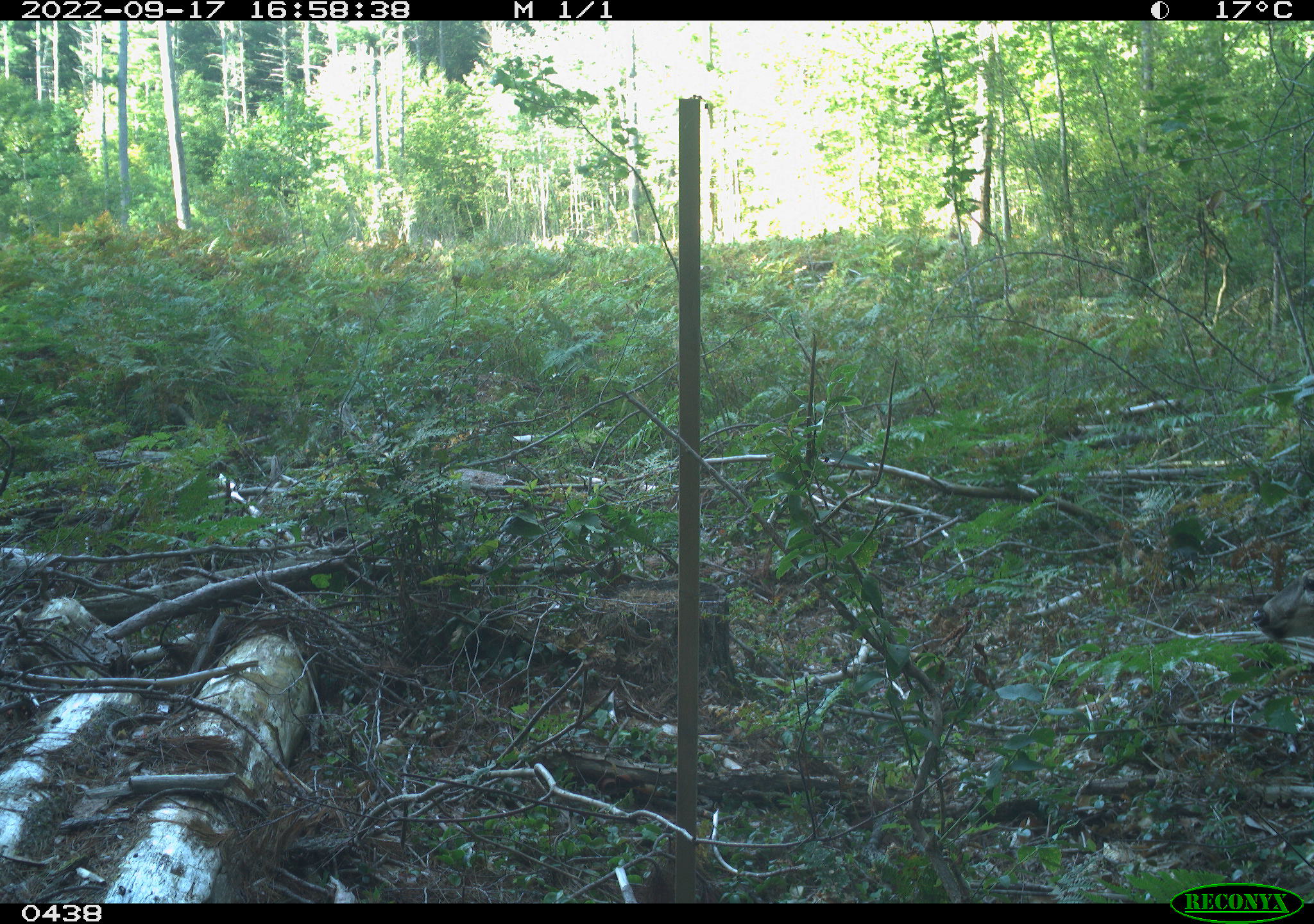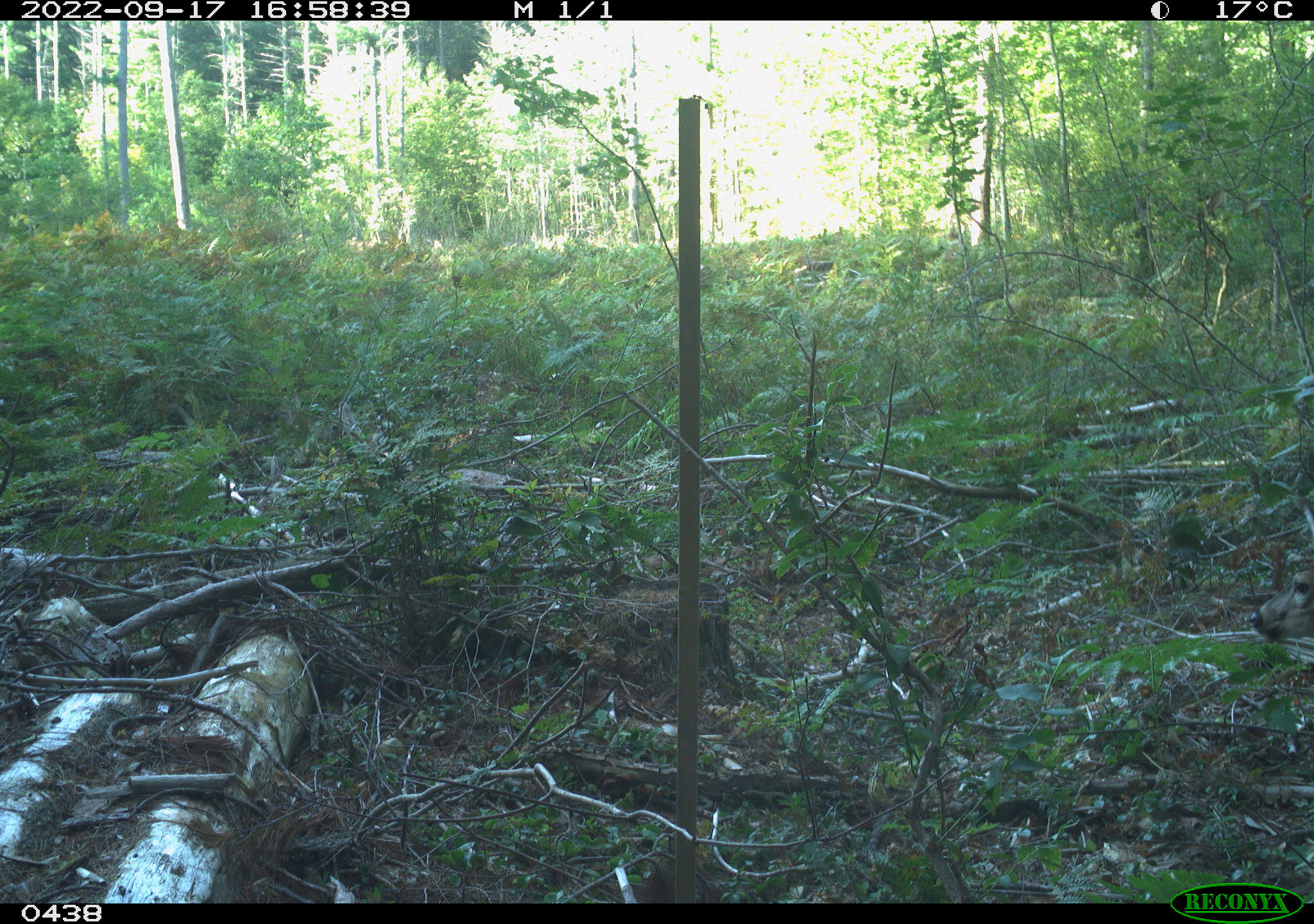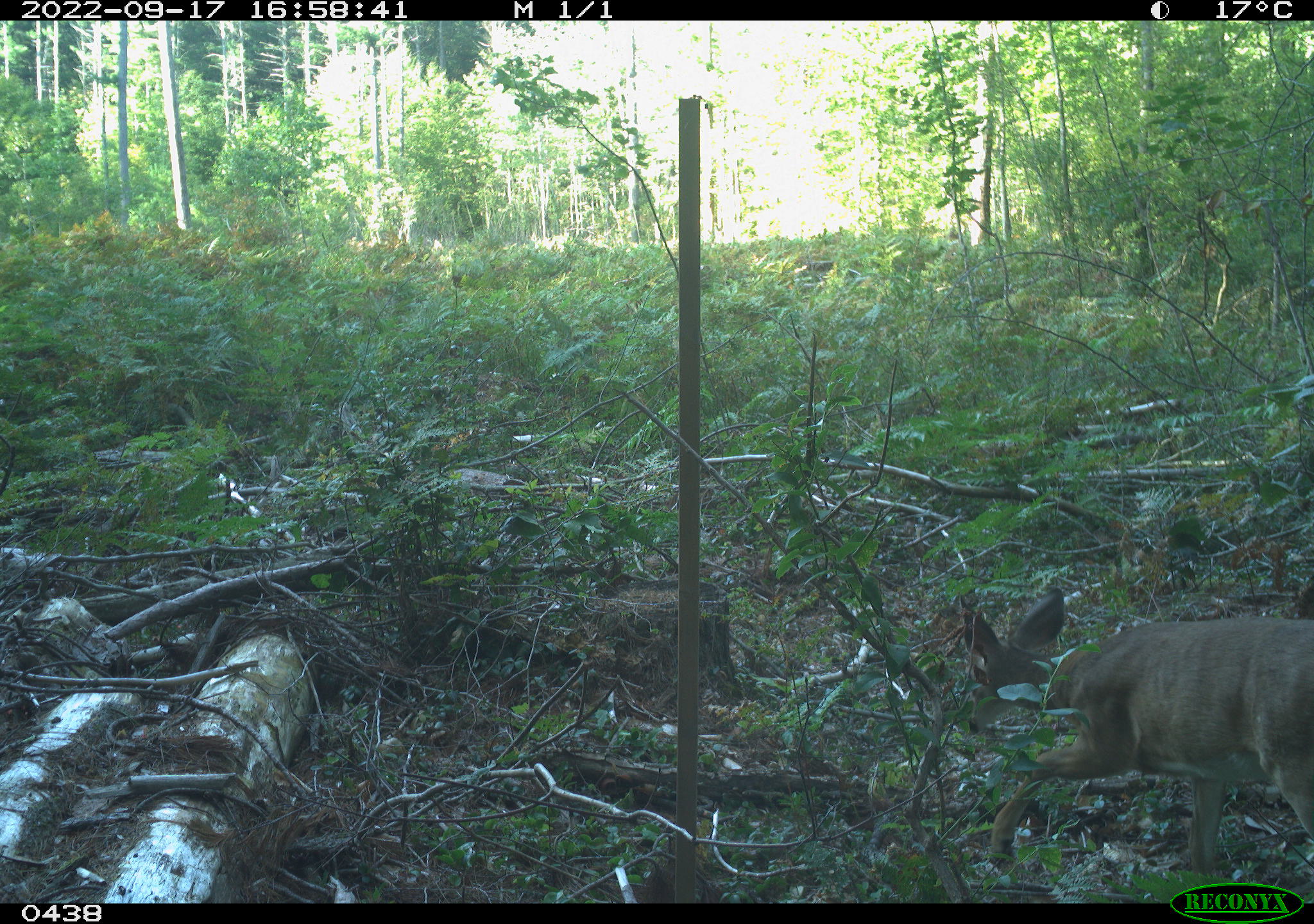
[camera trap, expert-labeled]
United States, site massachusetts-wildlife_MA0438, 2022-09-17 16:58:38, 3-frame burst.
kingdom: Animalia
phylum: Chordata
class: Mammalia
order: Artiodactyla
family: Cervidae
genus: Odocoileus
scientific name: Odocoileus virginianus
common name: white-tailed deer